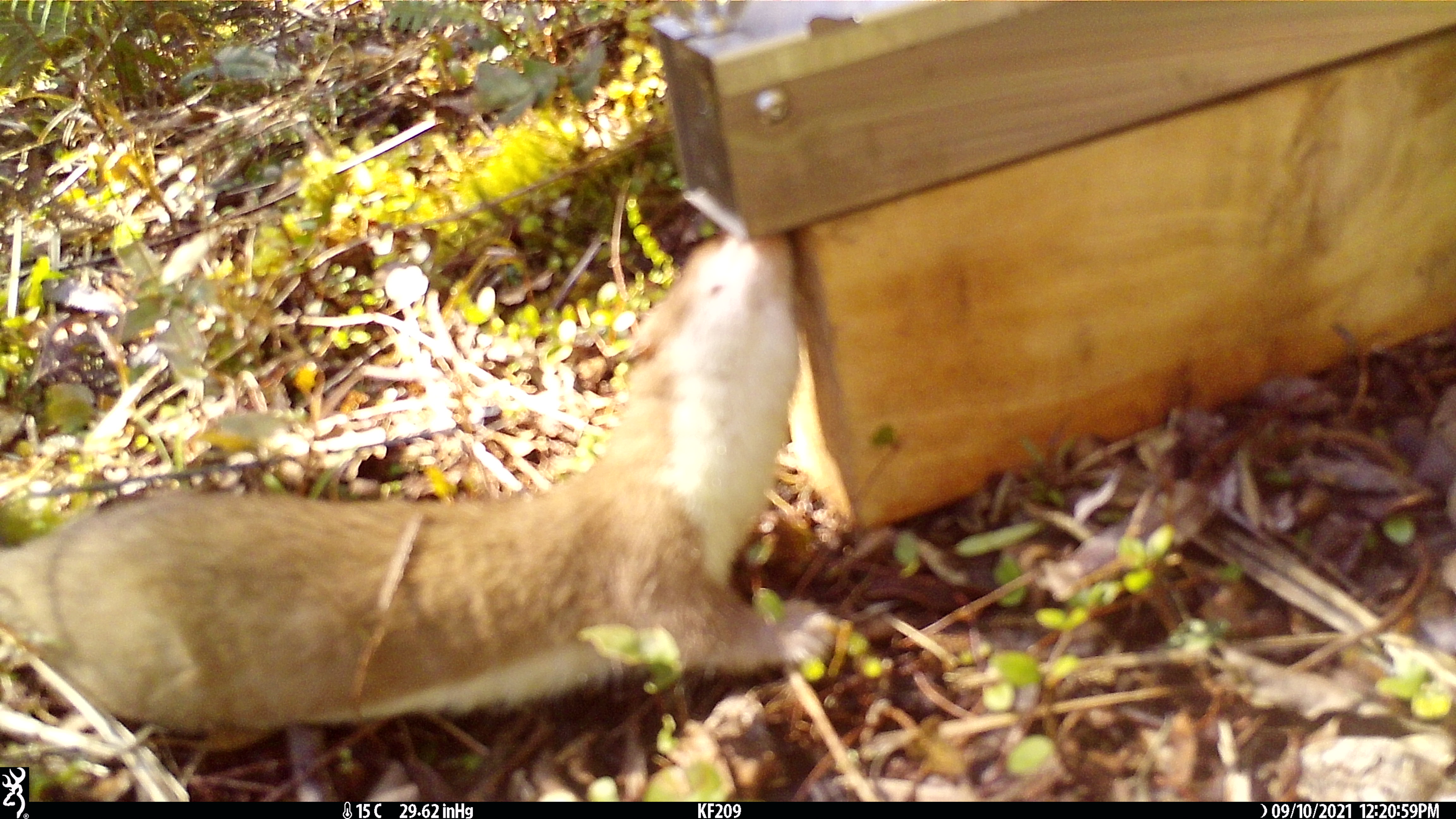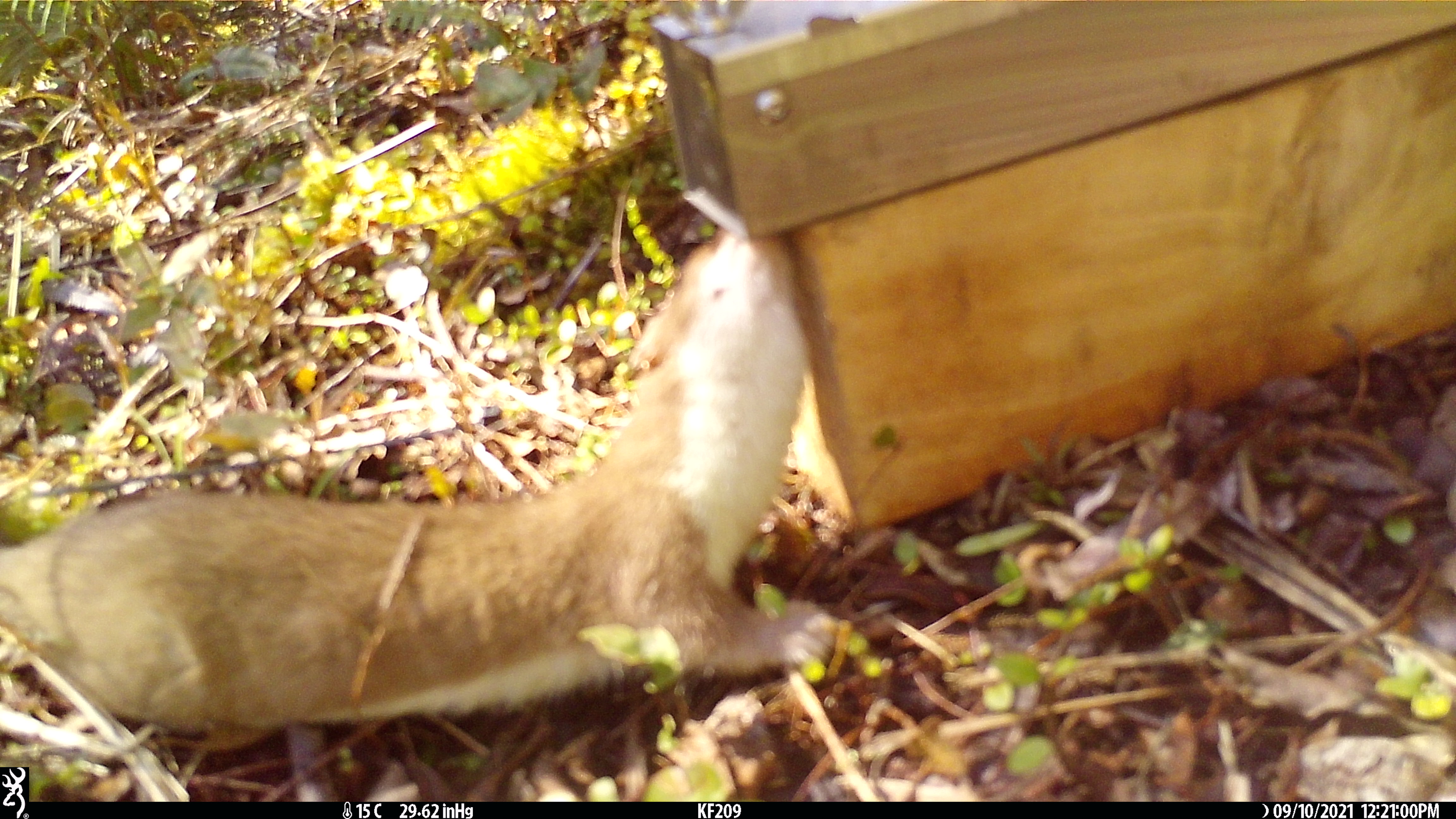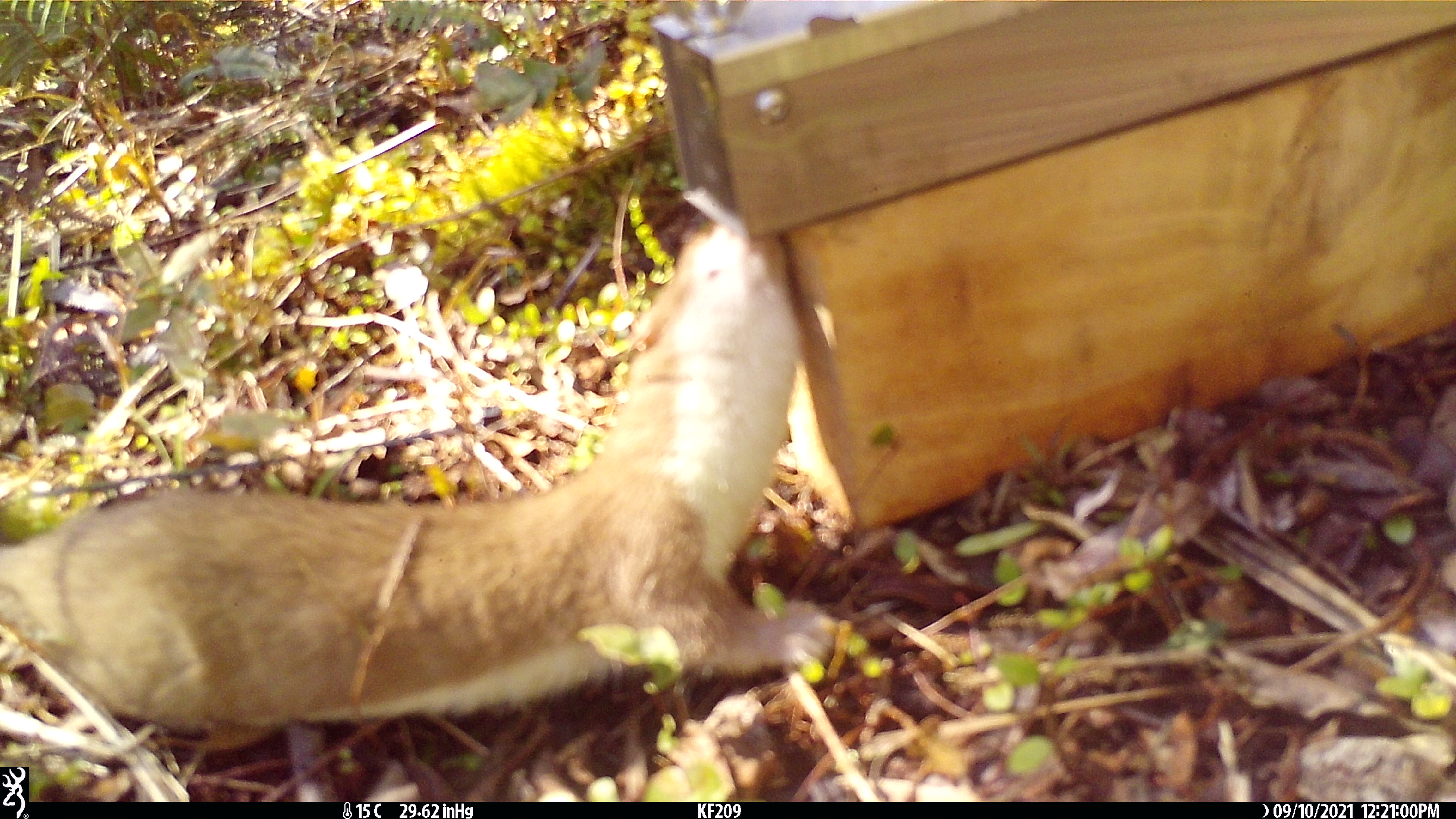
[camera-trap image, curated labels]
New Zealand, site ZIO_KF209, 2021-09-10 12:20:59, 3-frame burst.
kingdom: Animalia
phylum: Chordata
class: Mammalia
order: Carnivora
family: Mustelidae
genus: Mustela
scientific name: Mustela erminea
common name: stoat